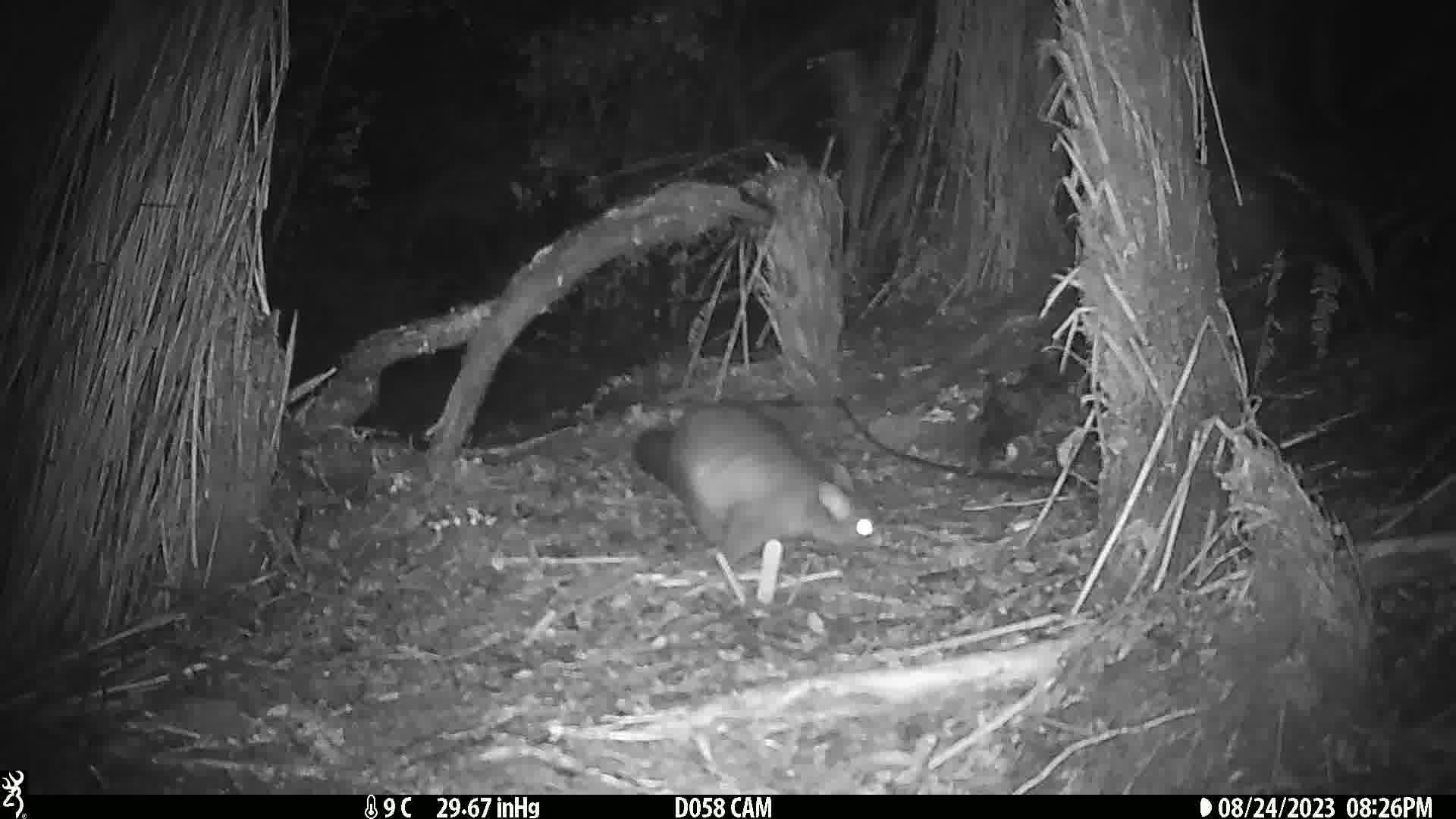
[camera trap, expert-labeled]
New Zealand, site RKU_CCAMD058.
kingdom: Animalia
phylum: Chordata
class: Mammalia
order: Diprotodontia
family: Phalangeridae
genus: Trichosurus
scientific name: Trichosurus vulpecula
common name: common brushtail possum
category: possum